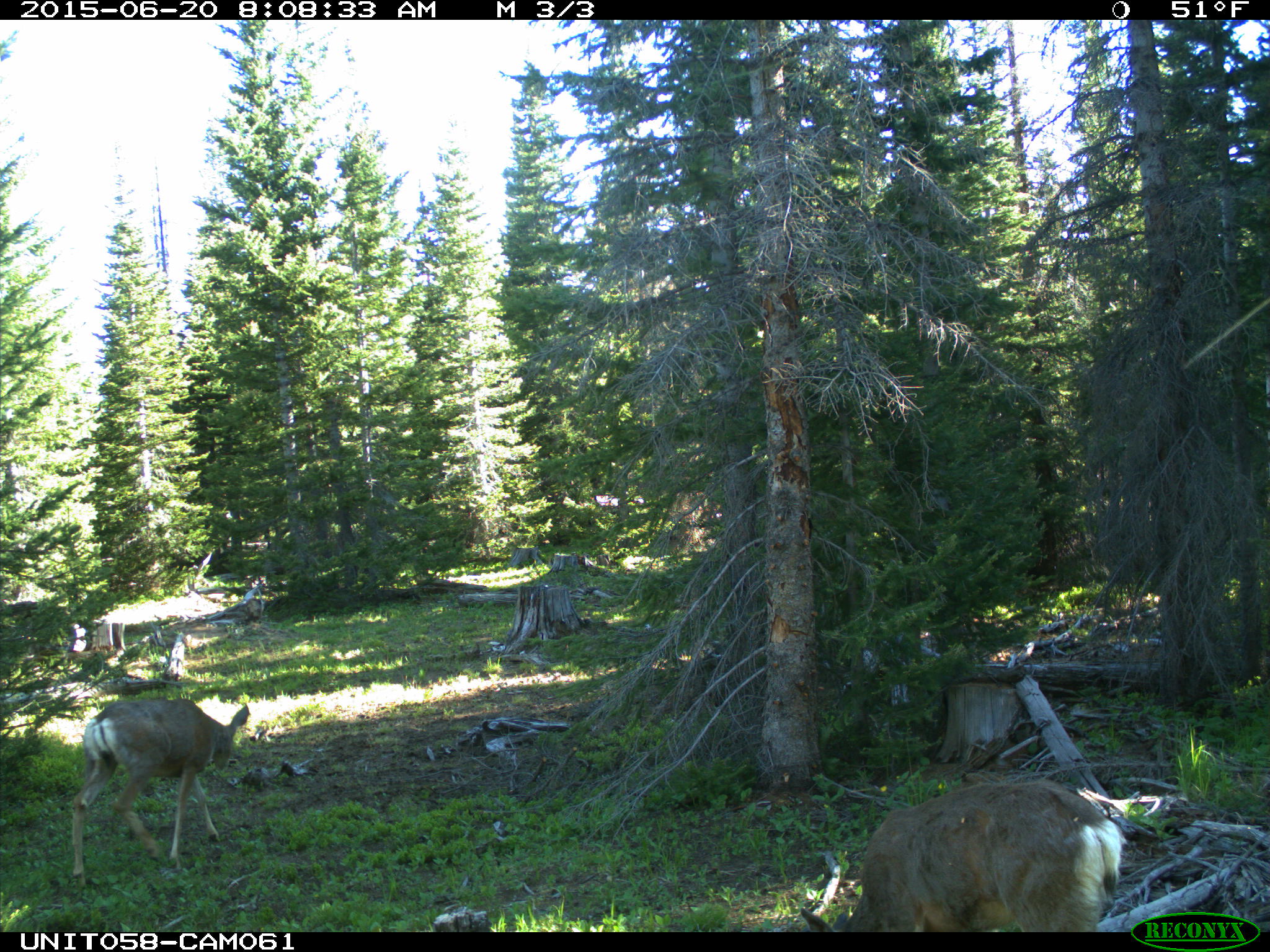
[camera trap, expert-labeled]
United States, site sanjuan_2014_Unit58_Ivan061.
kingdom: Animalia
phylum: Chordata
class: Mammalia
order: Artiodactyla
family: Cervidae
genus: Odocoileus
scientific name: Odocoileus hemionus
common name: mule deer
Odocoileus hemionus (mule deer).